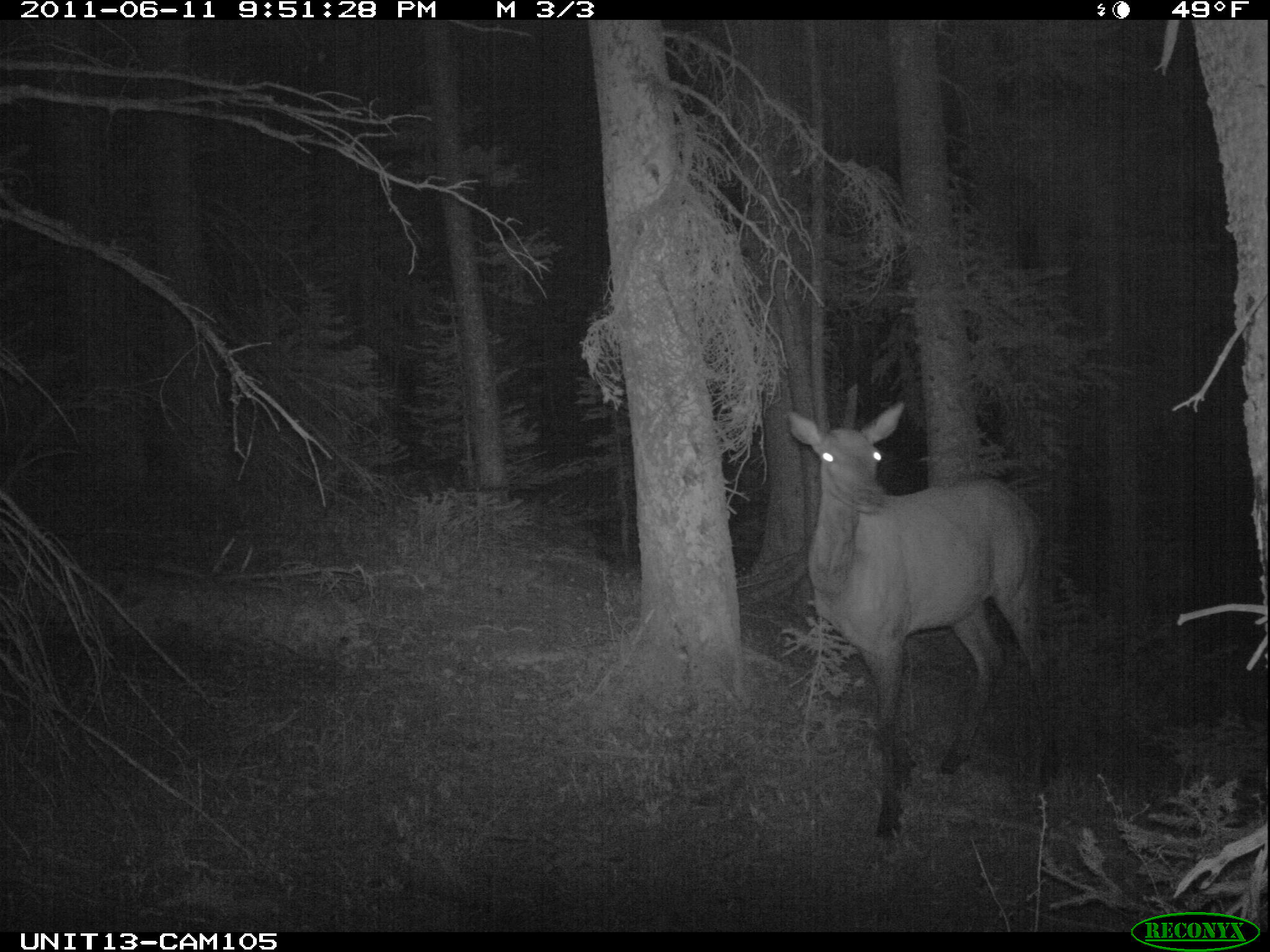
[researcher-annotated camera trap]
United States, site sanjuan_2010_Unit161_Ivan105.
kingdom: Animalia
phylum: Chordata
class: Mammalia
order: Artiodactyla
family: Cervidae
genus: Cervus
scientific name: Cervus elaphus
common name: red deer